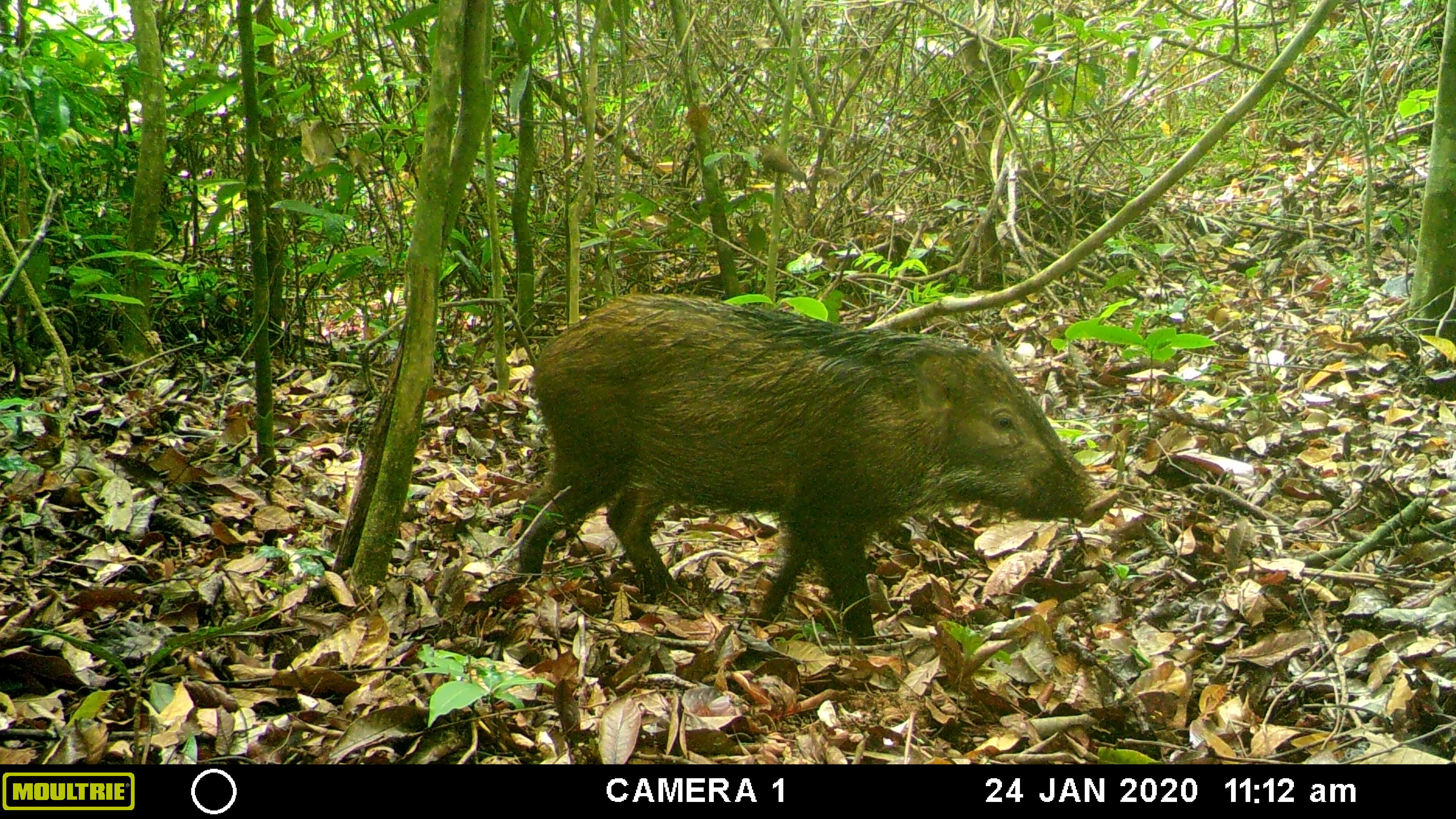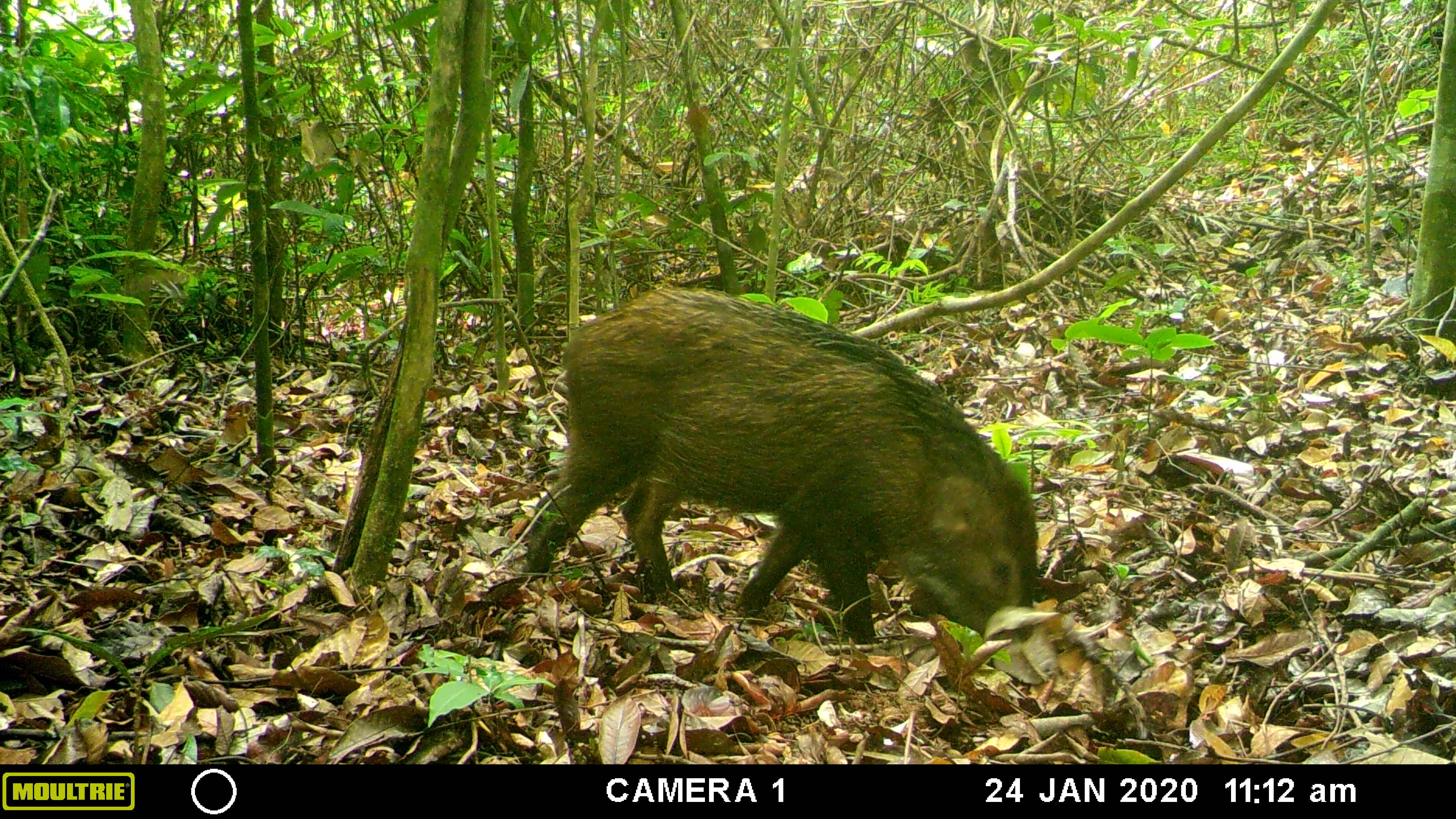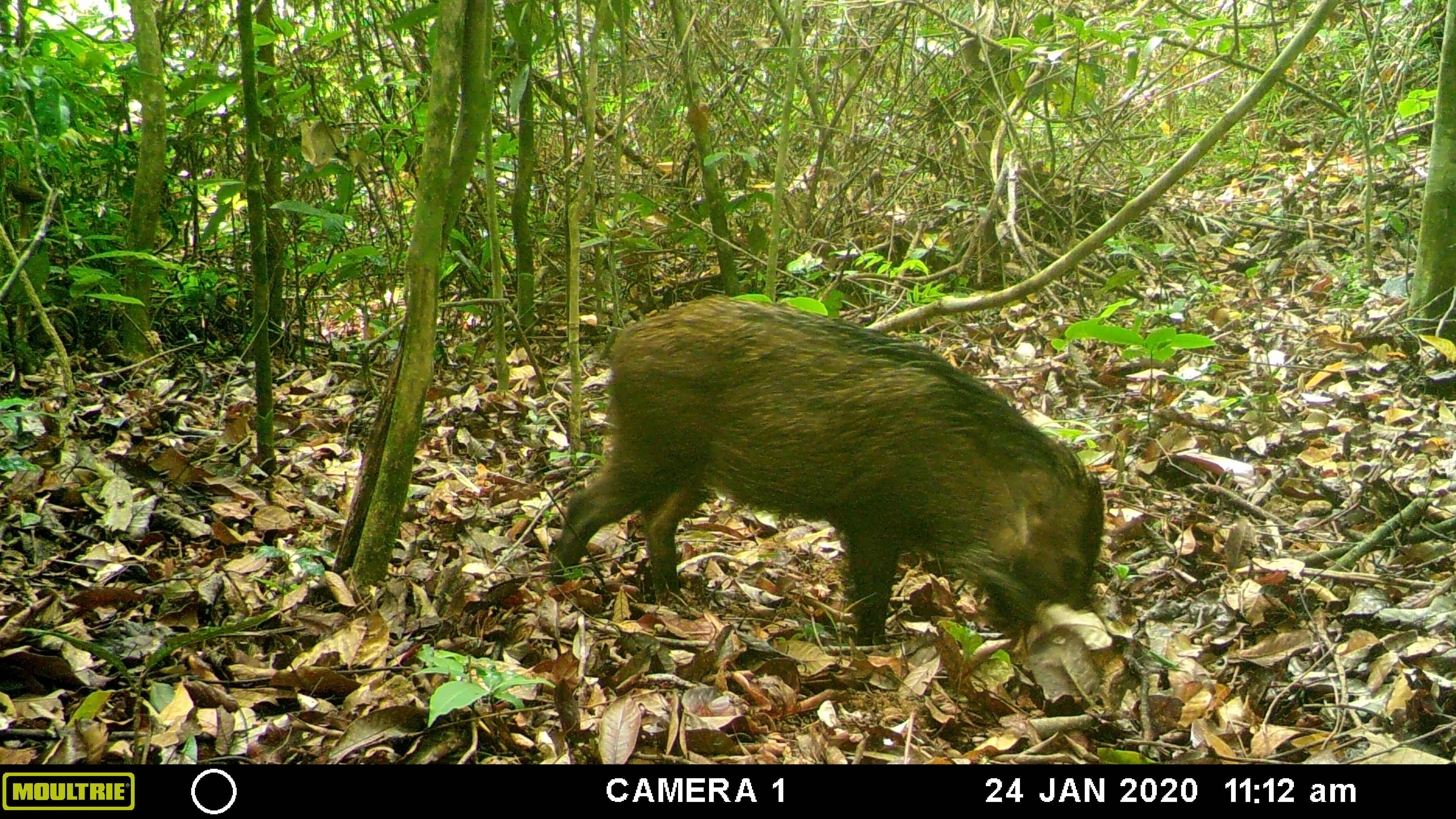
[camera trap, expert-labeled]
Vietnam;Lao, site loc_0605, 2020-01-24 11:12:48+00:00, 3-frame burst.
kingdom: Animalia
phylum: Chordata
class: Mammalia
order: Artiodactyla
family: Suidae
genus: Sus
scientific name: Sus scrofa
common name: eurasian wild pig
Eurasian wild pig (Sus scrofa). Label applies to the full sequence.